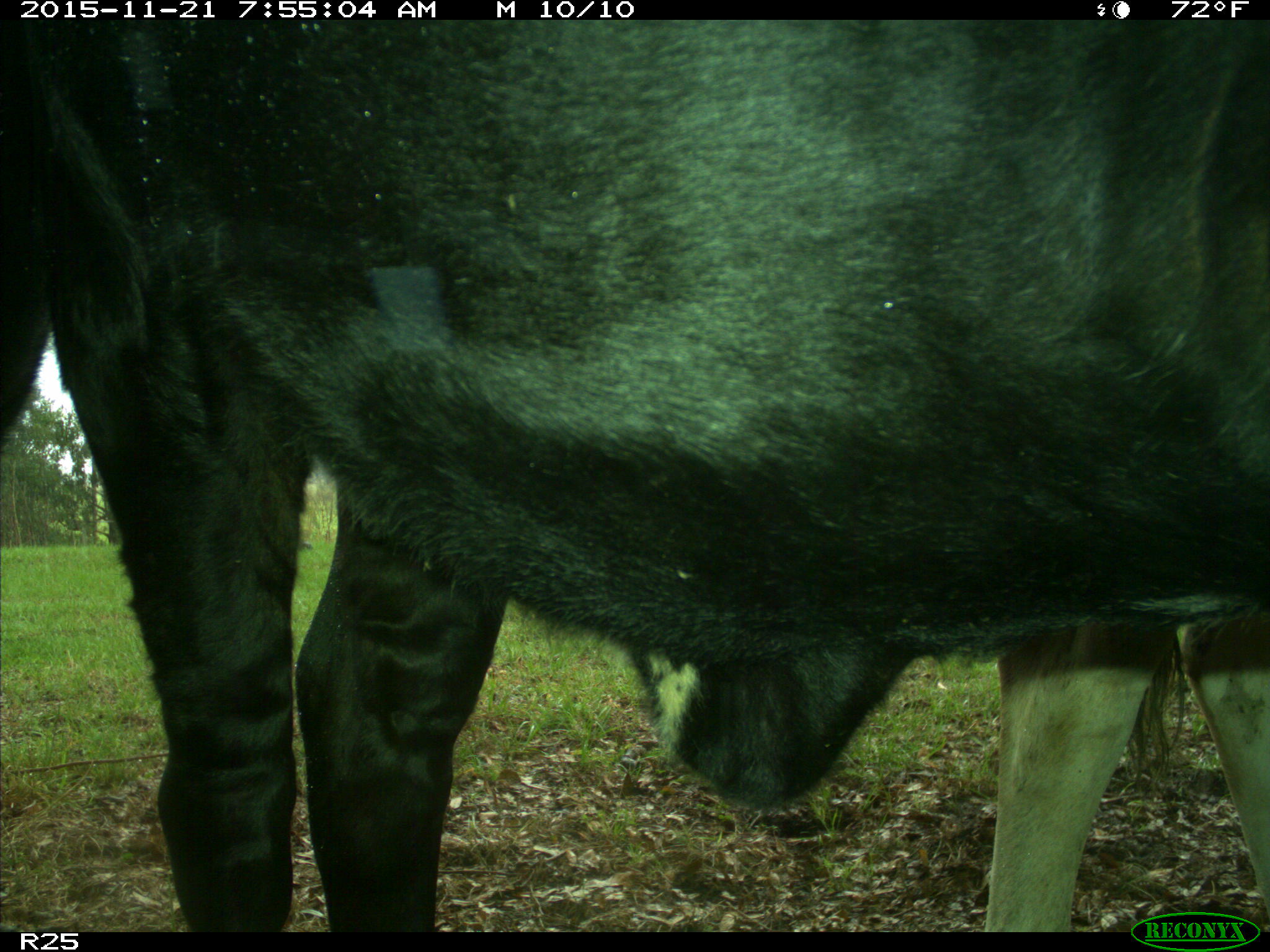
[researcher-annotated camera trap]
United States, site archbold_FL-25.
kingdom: Animalia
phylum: Chordata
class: Mammalia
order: Artiodactyla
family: Bovidae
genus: Bos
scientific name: Bos taurus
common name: domestic cow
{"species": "Bos taurus (domestic cow)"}